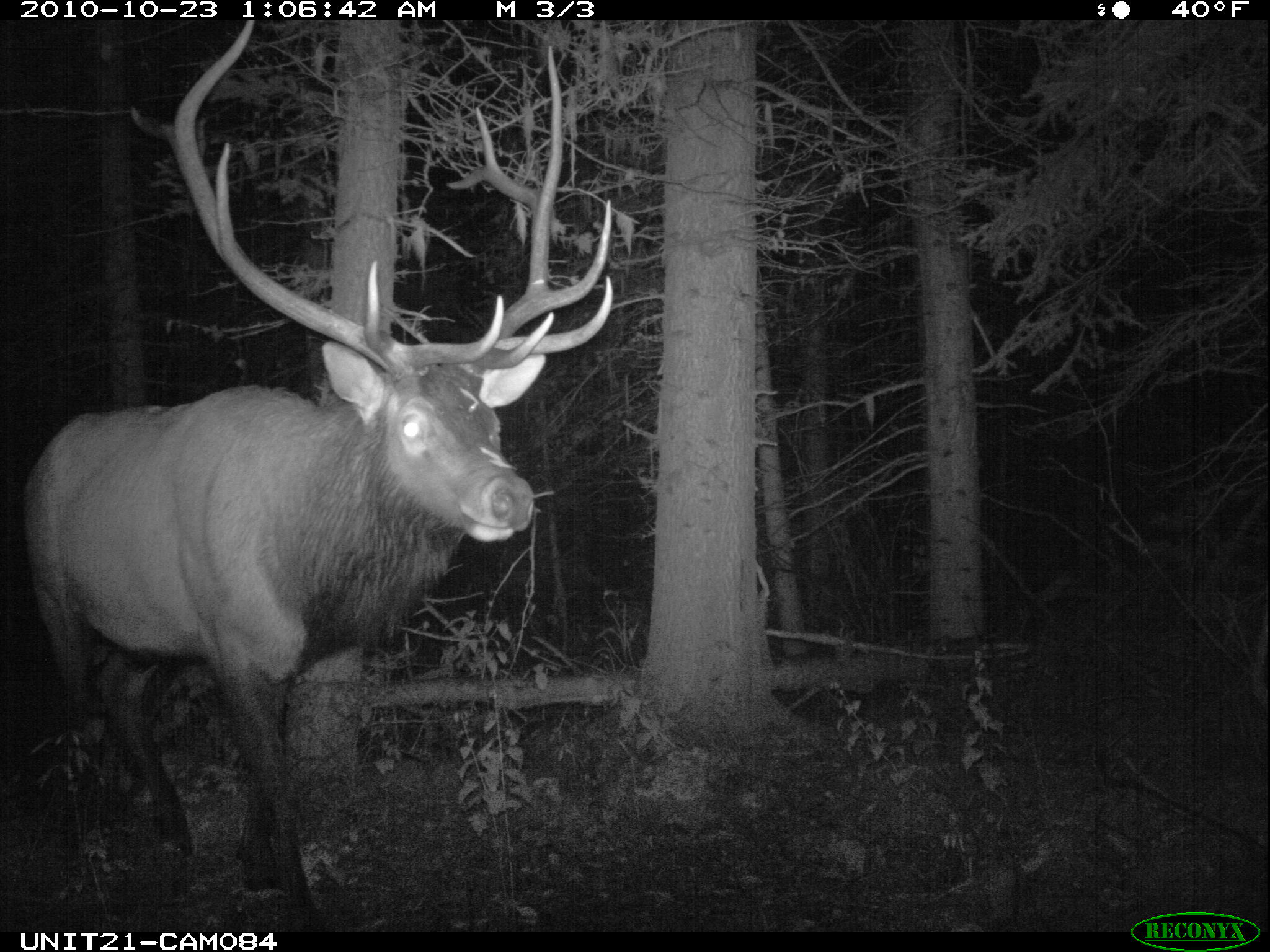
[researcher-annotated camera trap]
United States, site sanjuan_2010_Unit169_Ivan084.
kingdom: Animalia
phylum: Chordata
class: Mammalia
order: Artiodactyla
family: Cervidae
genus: Cervus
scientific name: Cervus elaphus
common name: red deer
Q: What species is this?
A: Cervus elaphus (red deer).